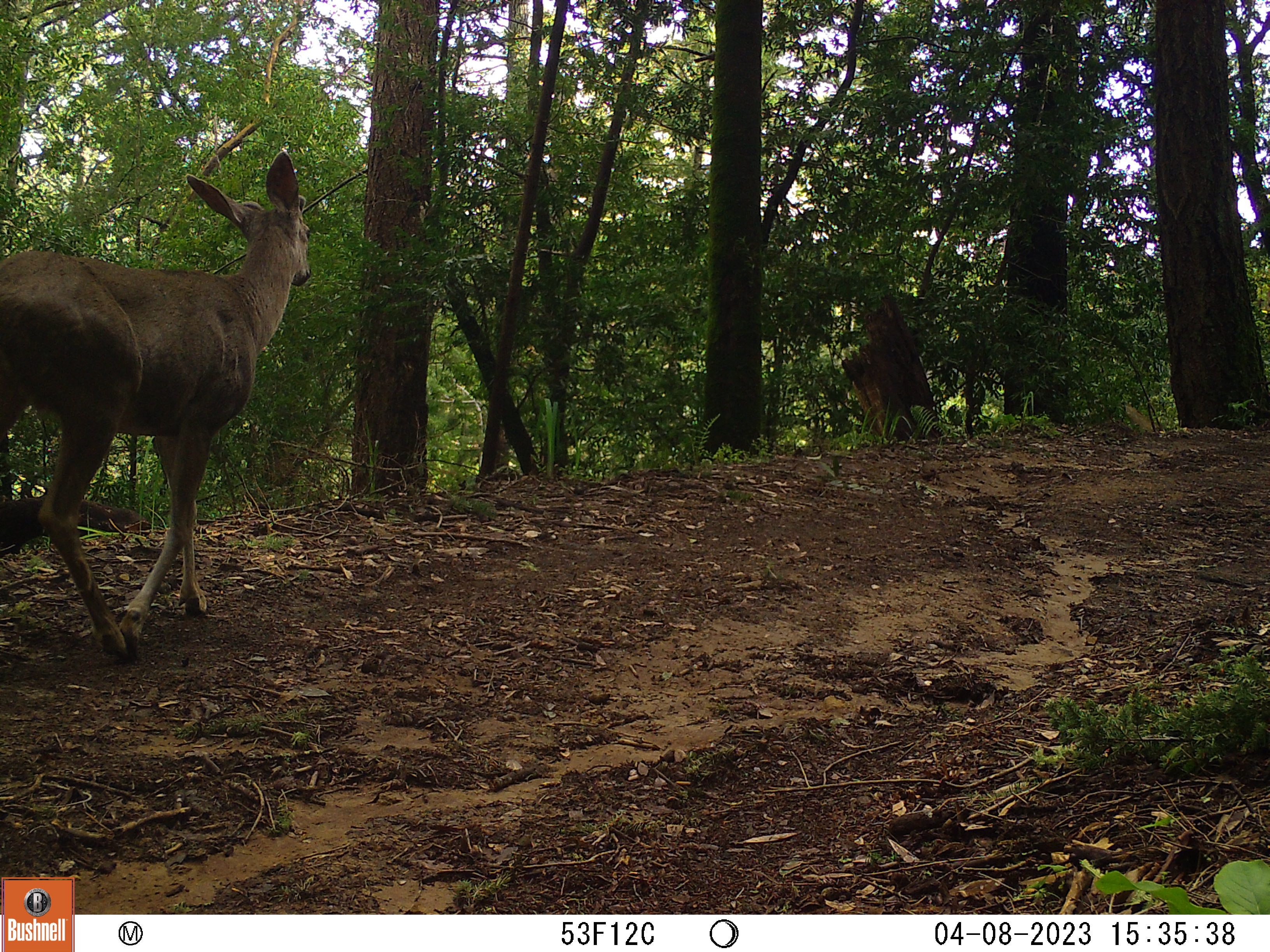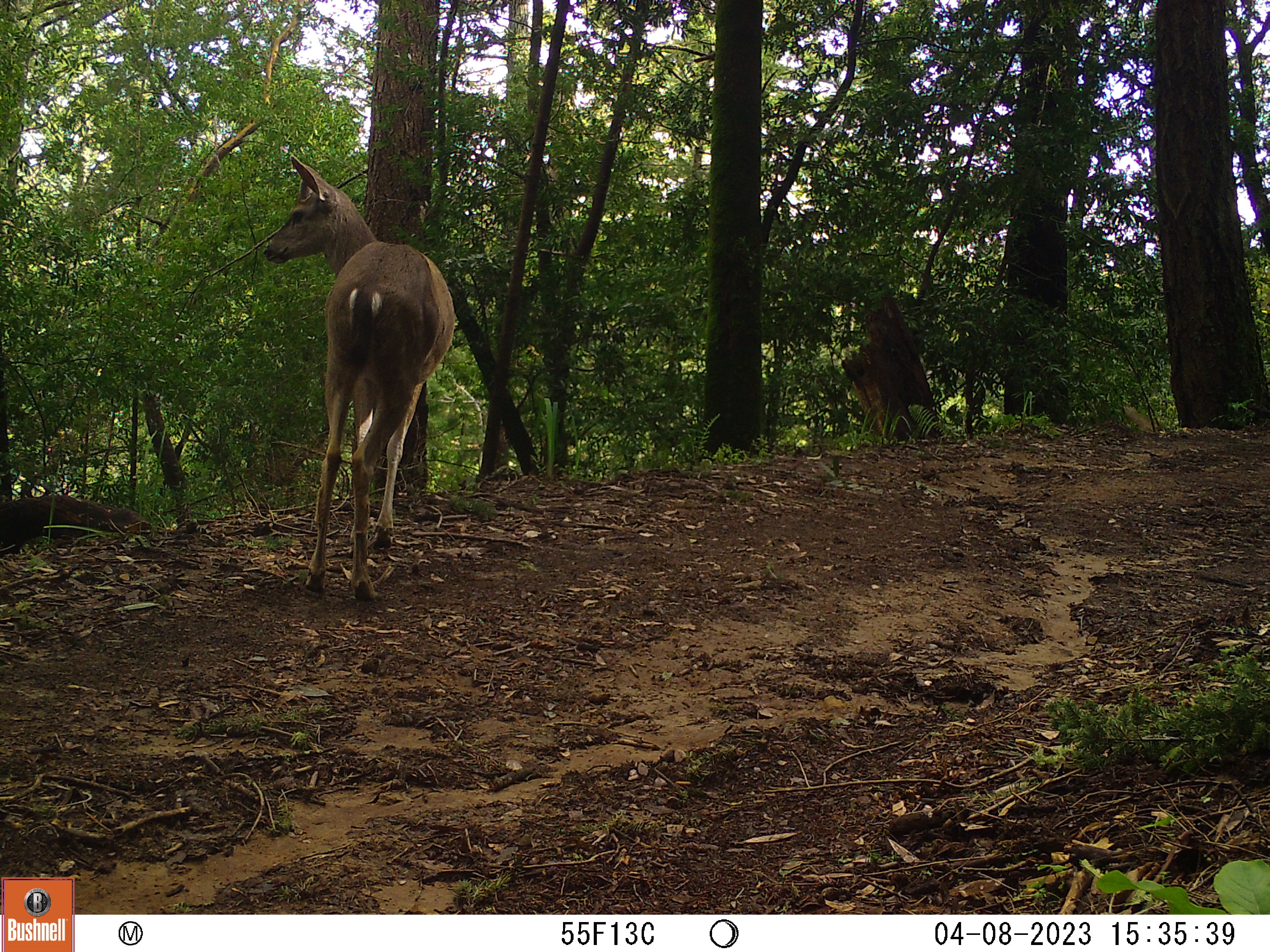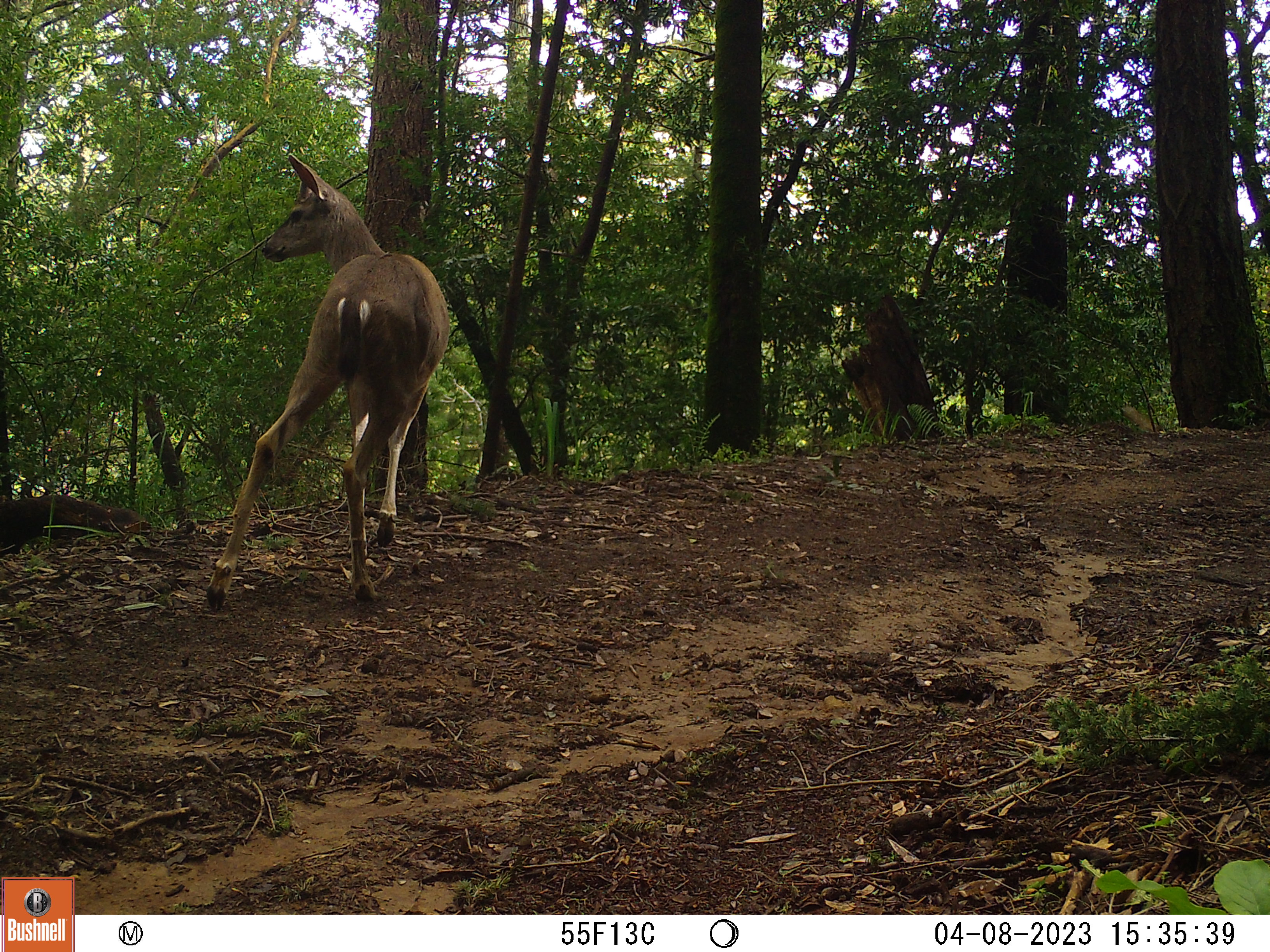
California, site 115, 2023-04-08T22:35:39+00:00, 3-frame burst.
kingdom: Animalia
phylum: Chordata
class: Mammalia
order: Artiodactyla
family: Cervidae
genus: Odocoileus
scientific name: Odocoileus hemionus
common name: mule deer